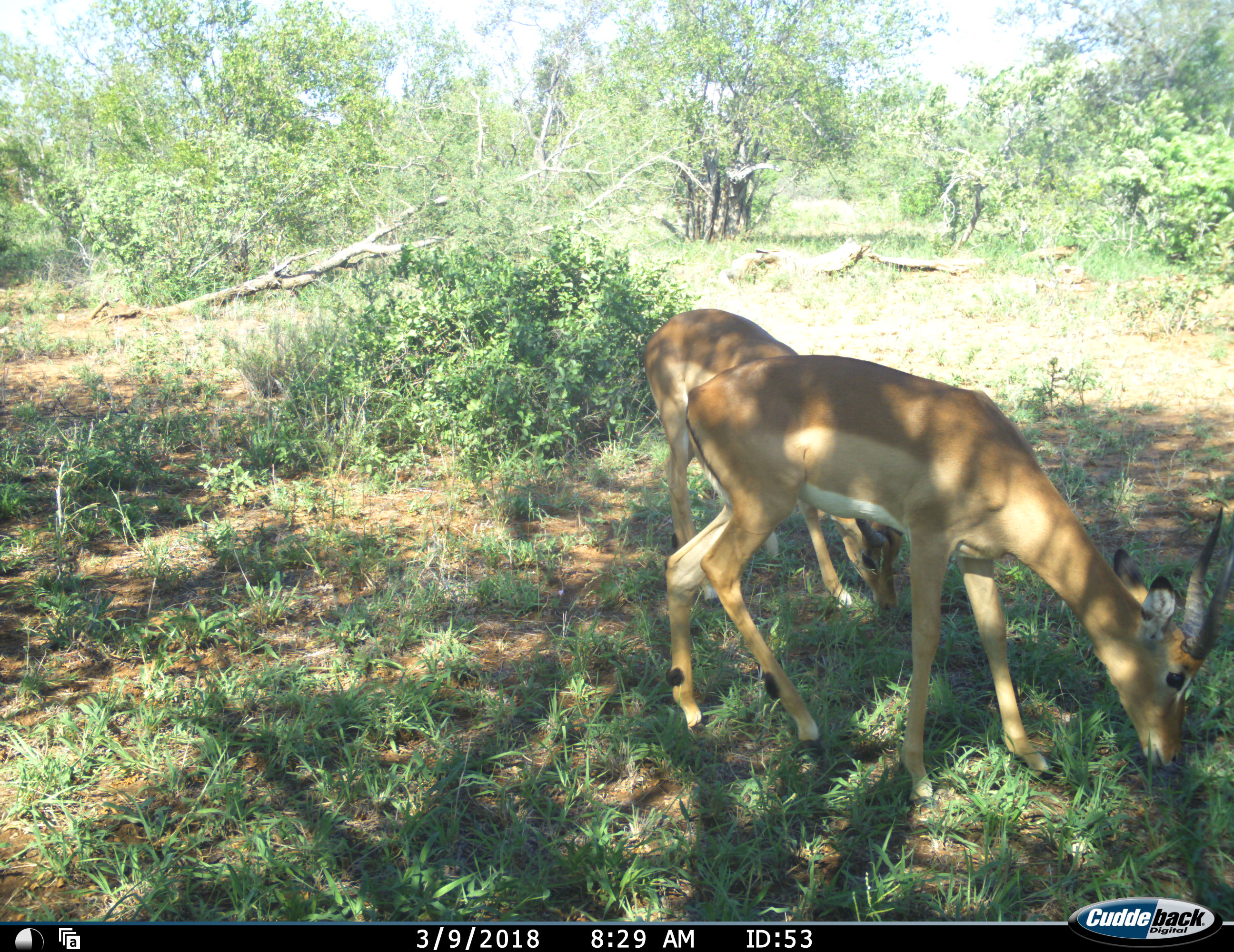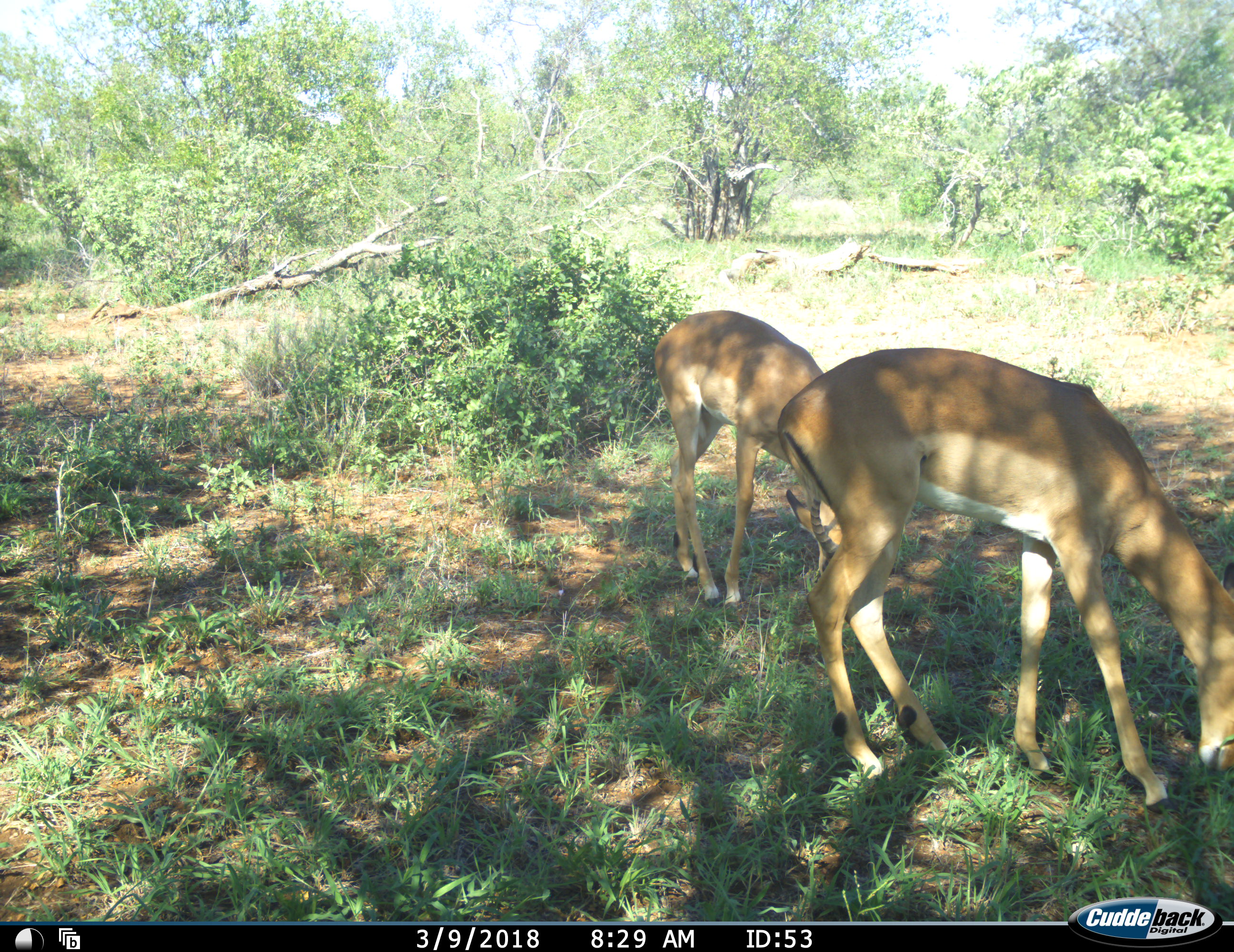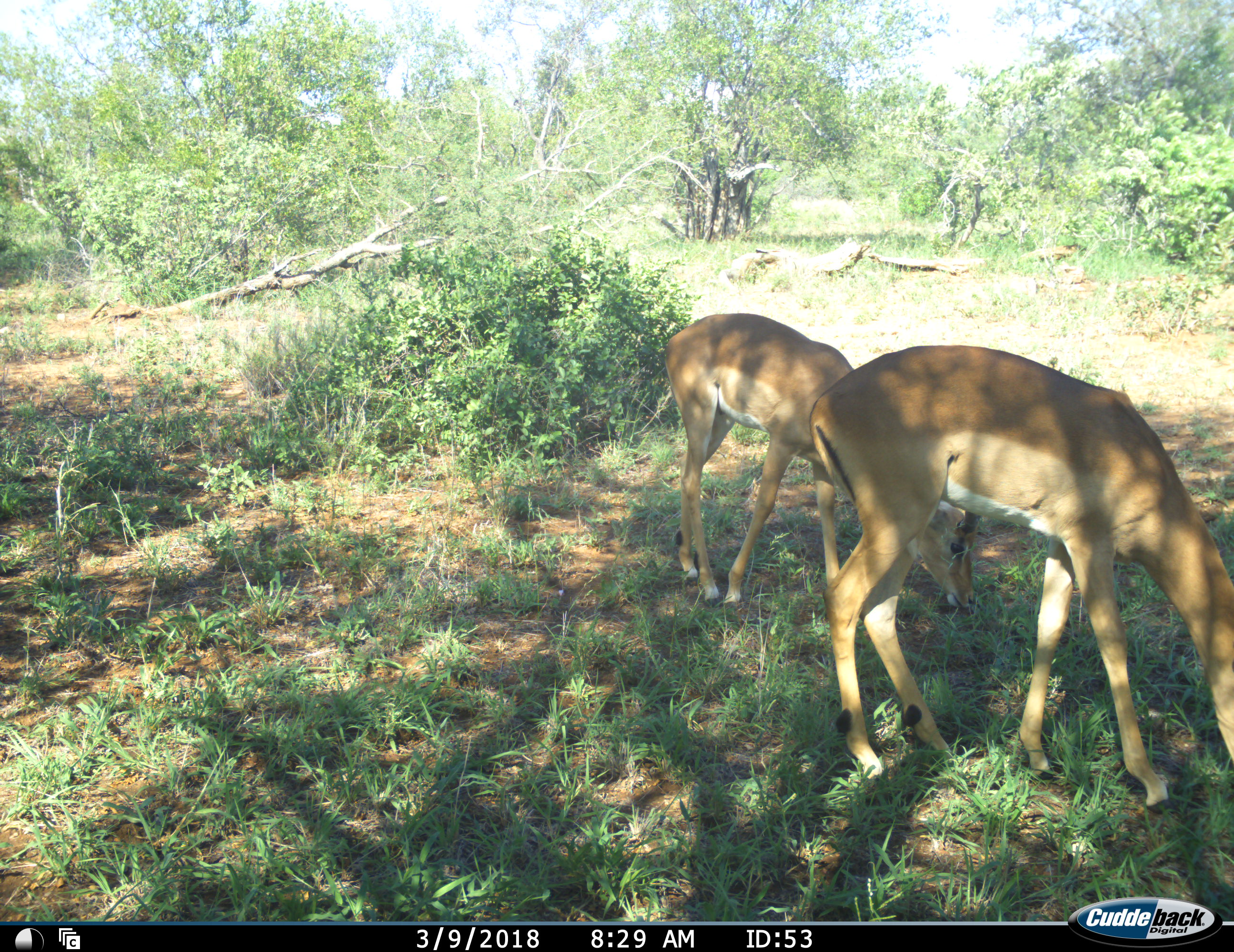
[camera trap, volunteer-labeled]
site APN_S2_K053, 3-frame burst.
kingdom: Animalia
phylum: Chordata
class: Mammalia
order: Artiodactyla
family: Bovidae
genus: Aepyceros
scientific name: Aepyceros melampus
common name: impala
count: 2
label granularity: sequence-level